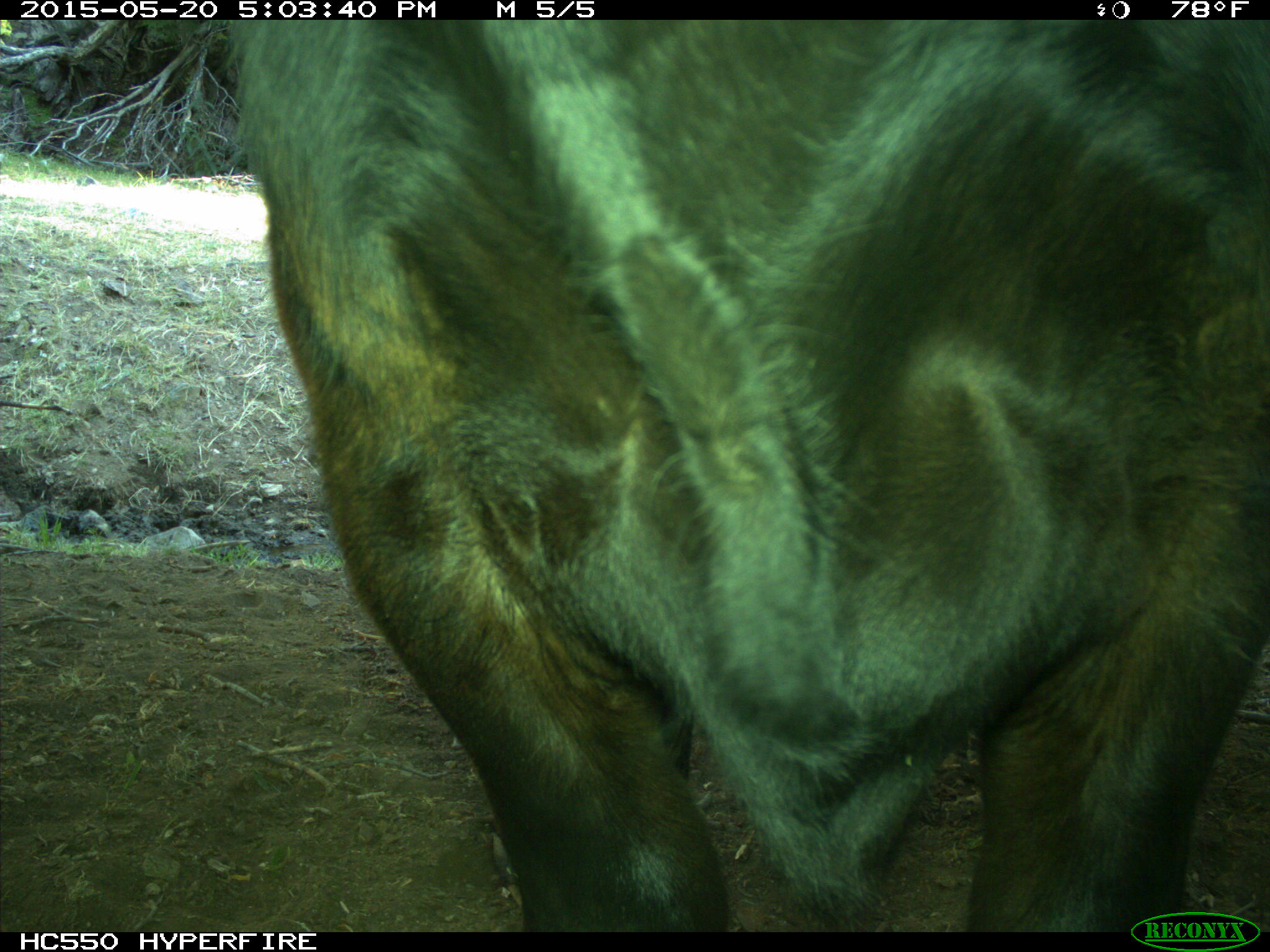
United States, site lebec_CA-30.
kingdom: Animalia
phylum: Chordata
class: Mammalia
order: Artiodactyla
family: Bovidae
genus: Bos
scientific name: Bos taurus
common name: domestic cow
Bos taurus (domestic cow).